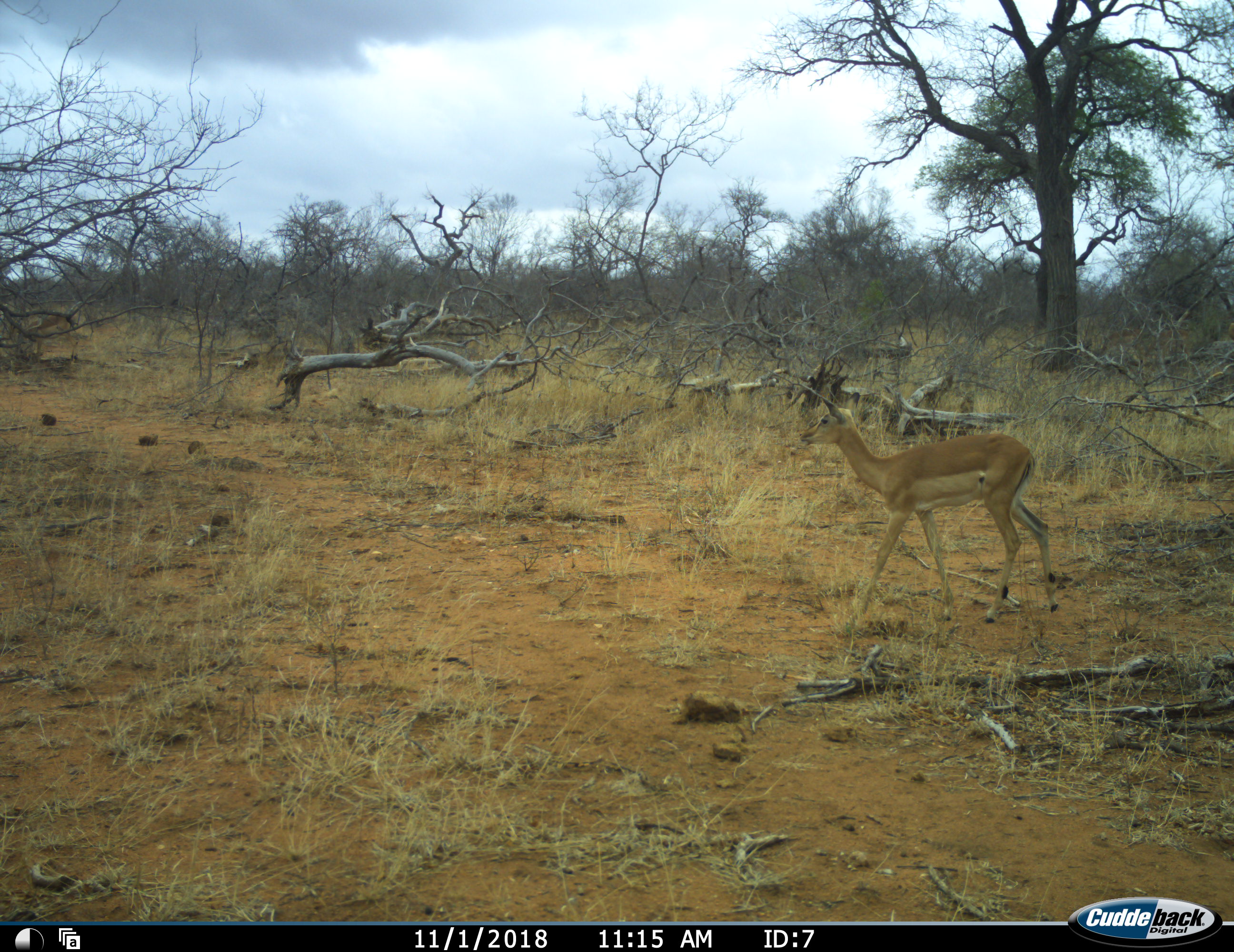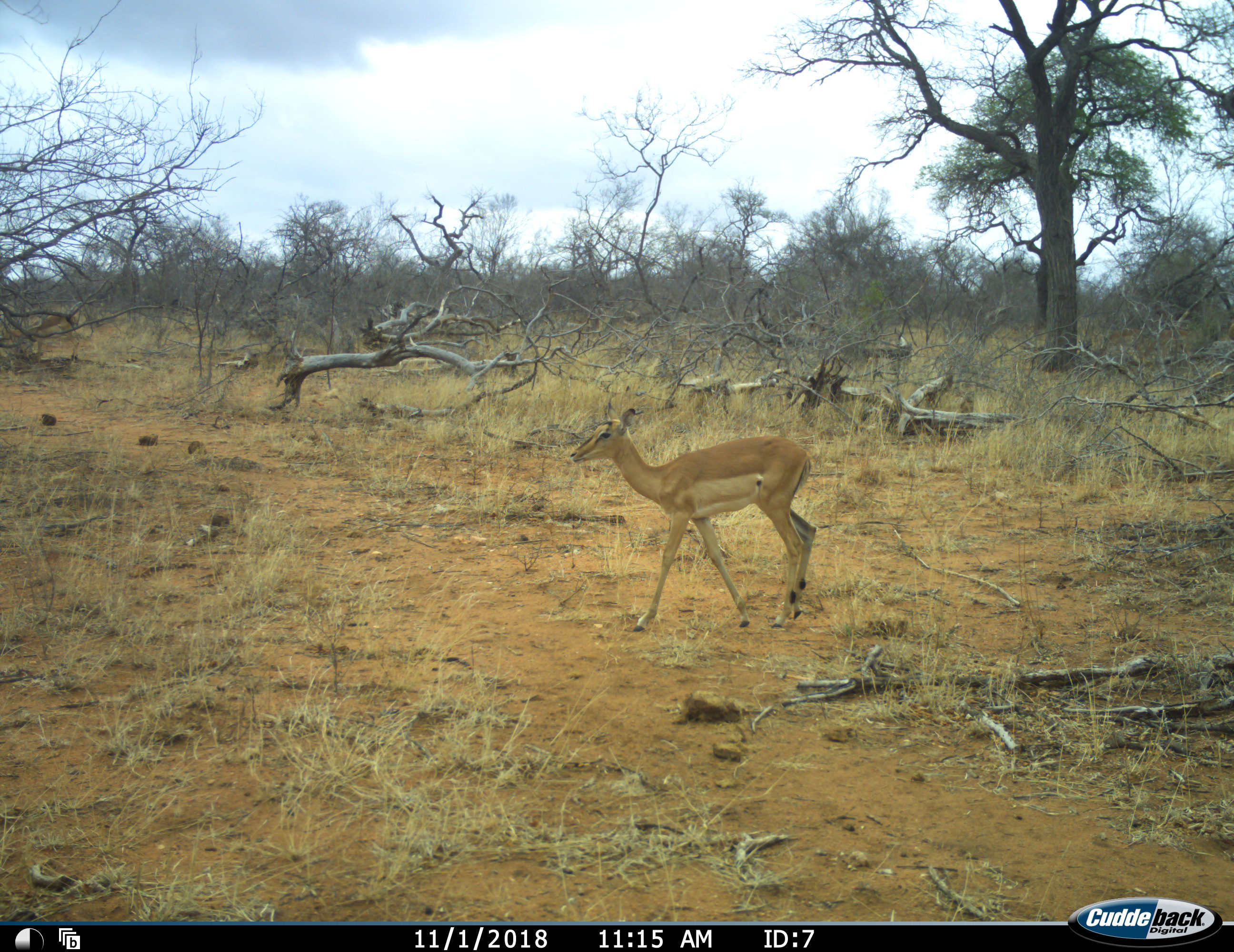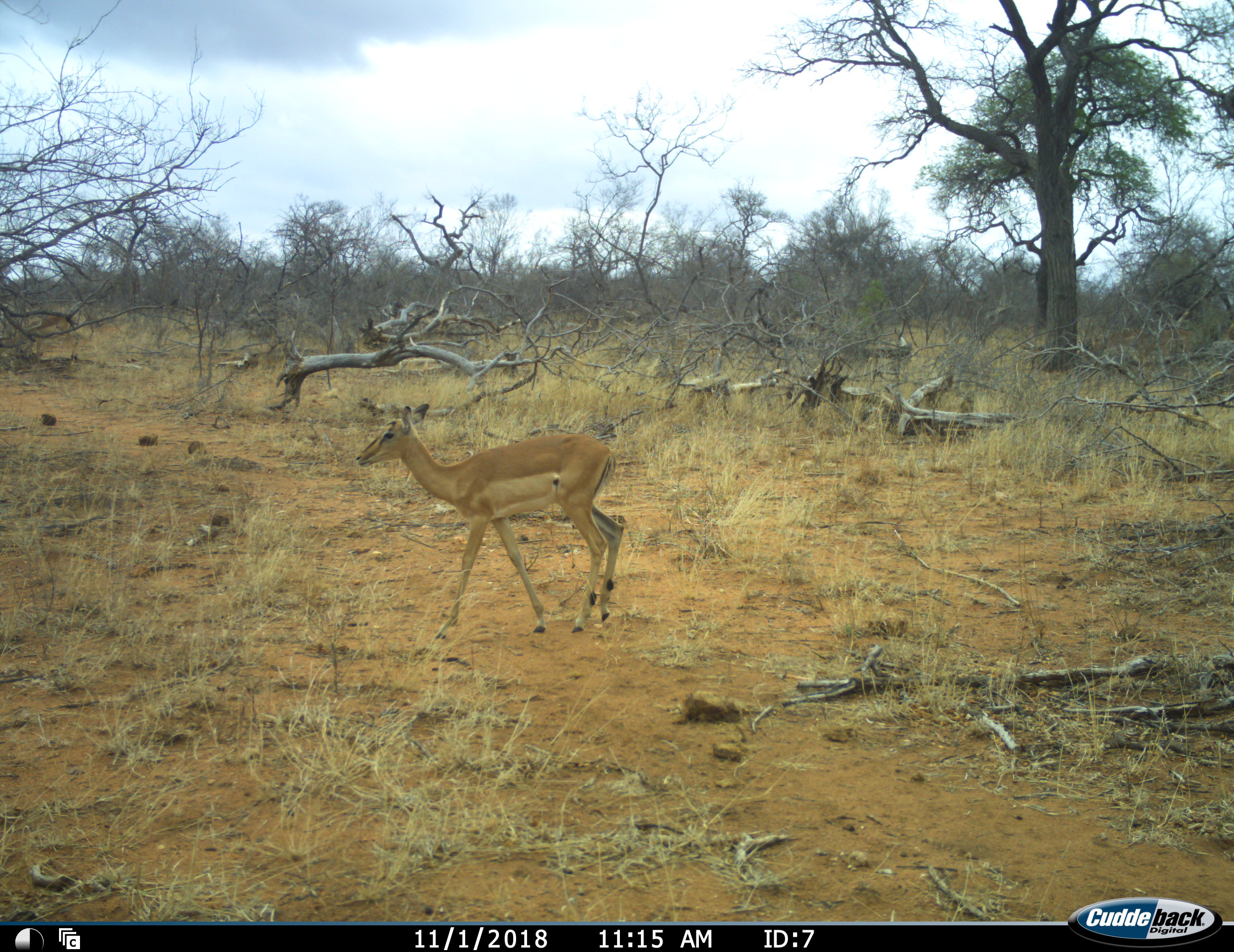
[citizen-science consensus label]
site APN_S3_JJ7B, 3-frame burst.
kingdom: Animalia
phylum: Chordata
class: Mammalia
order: Artiodactyla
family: Bovidae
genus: Aepyceros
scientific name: Aepyceros melampus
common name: impala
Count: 1.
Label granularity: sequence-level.